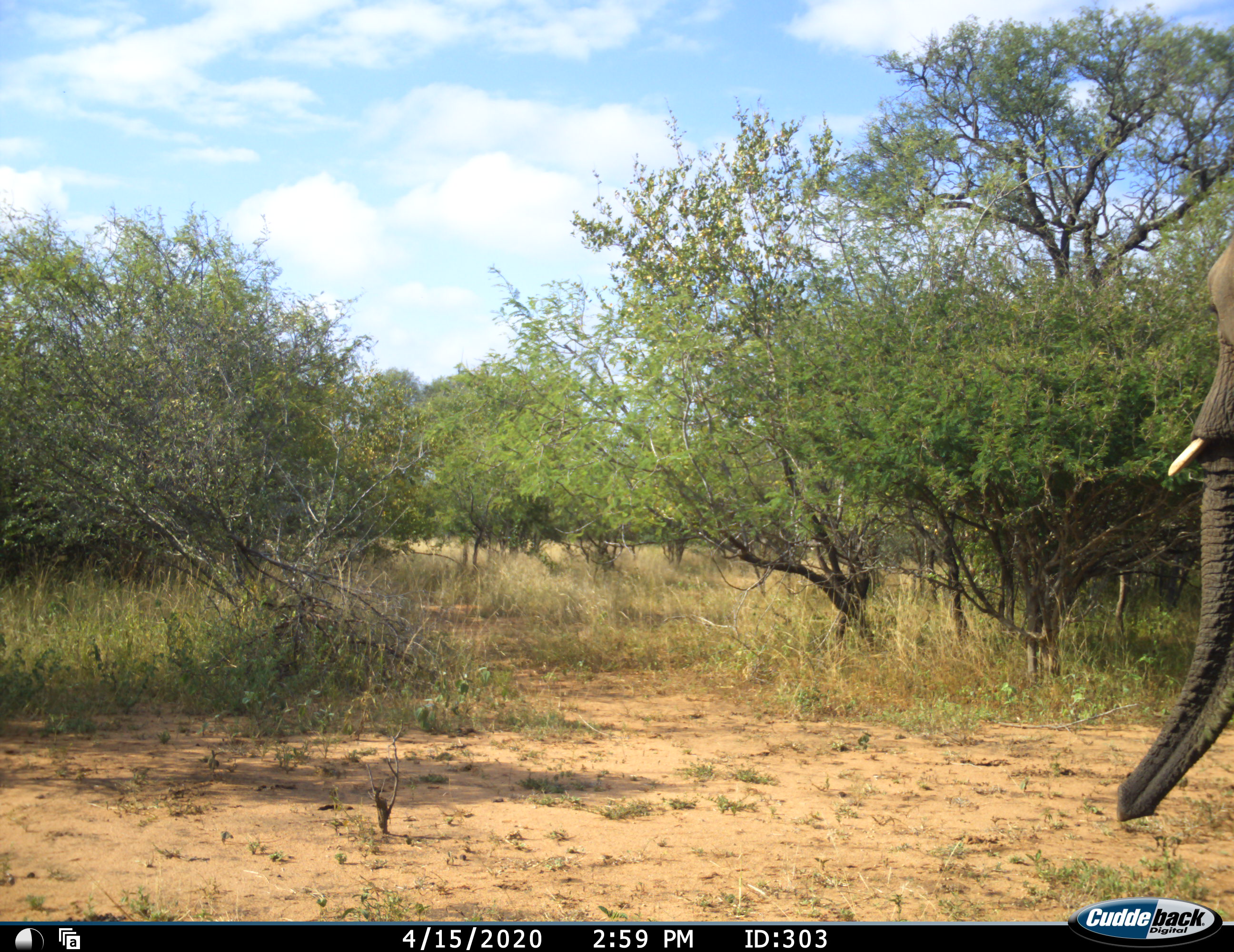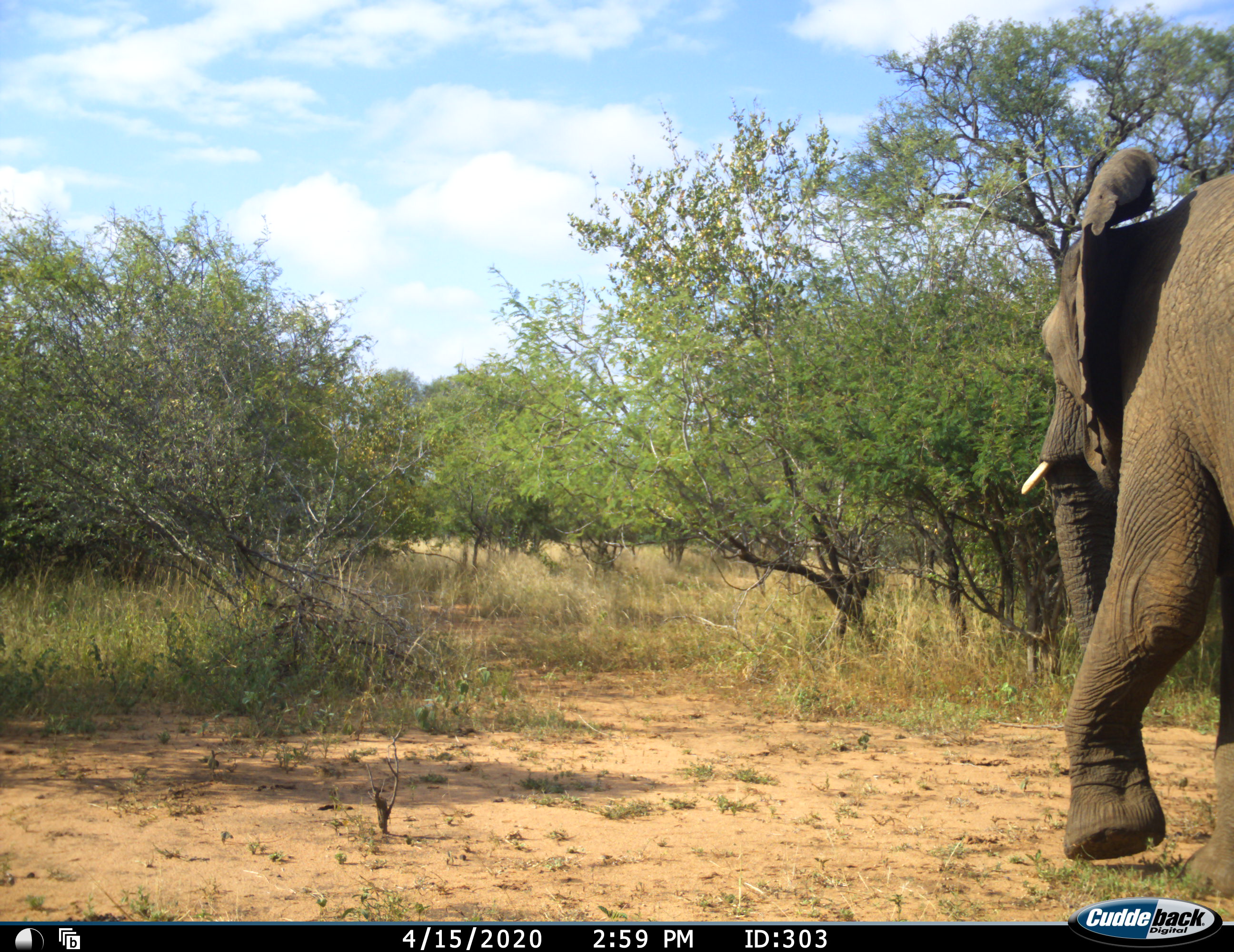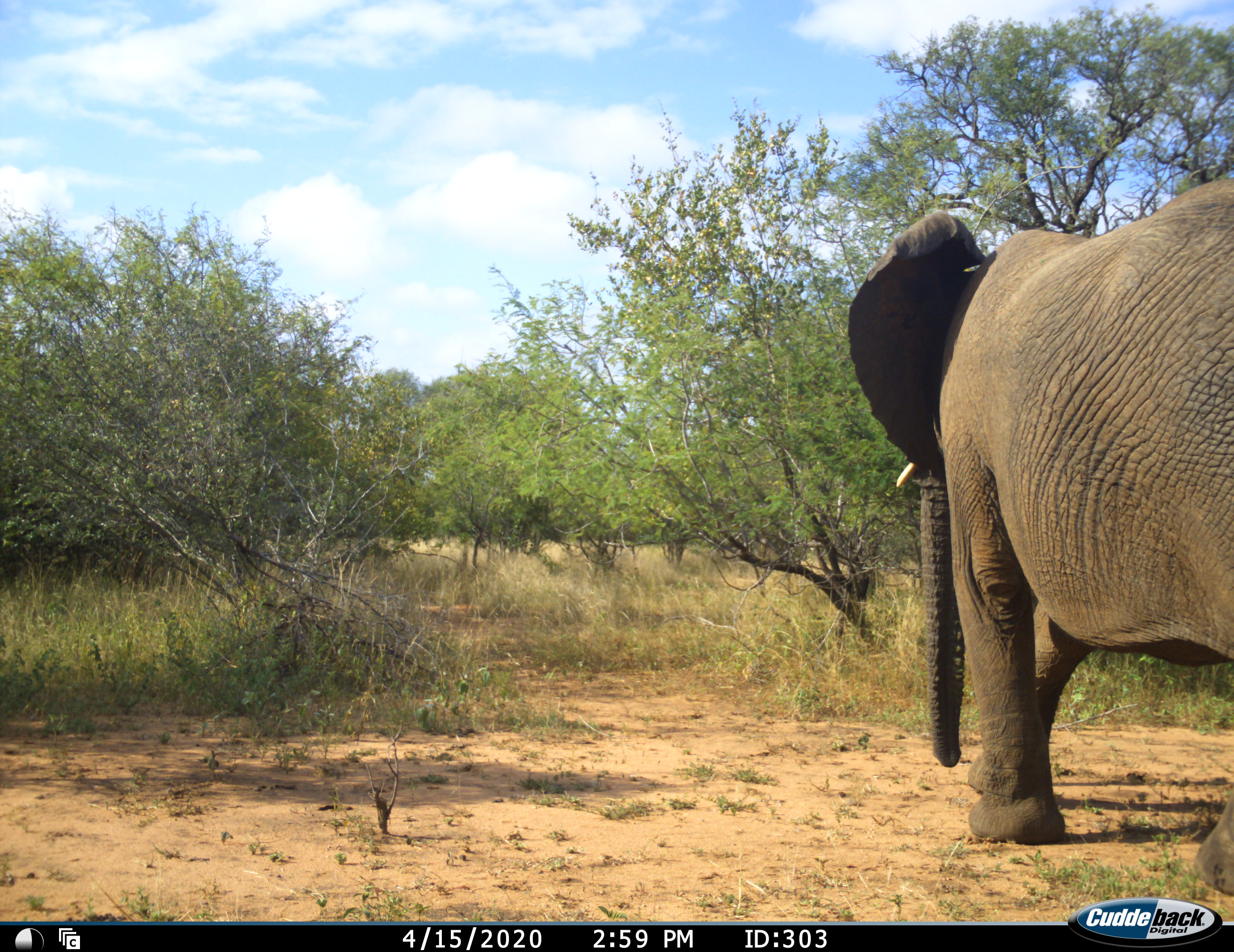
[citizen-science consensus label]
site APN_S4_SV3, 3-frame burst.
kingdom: Animalia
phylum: Chordata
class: Mammalia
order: Proboscidea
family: Elephantidae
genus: Loxodonta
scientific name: Loxodonta africana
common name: african bush elephant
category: elephant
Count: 1.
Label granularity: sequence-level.